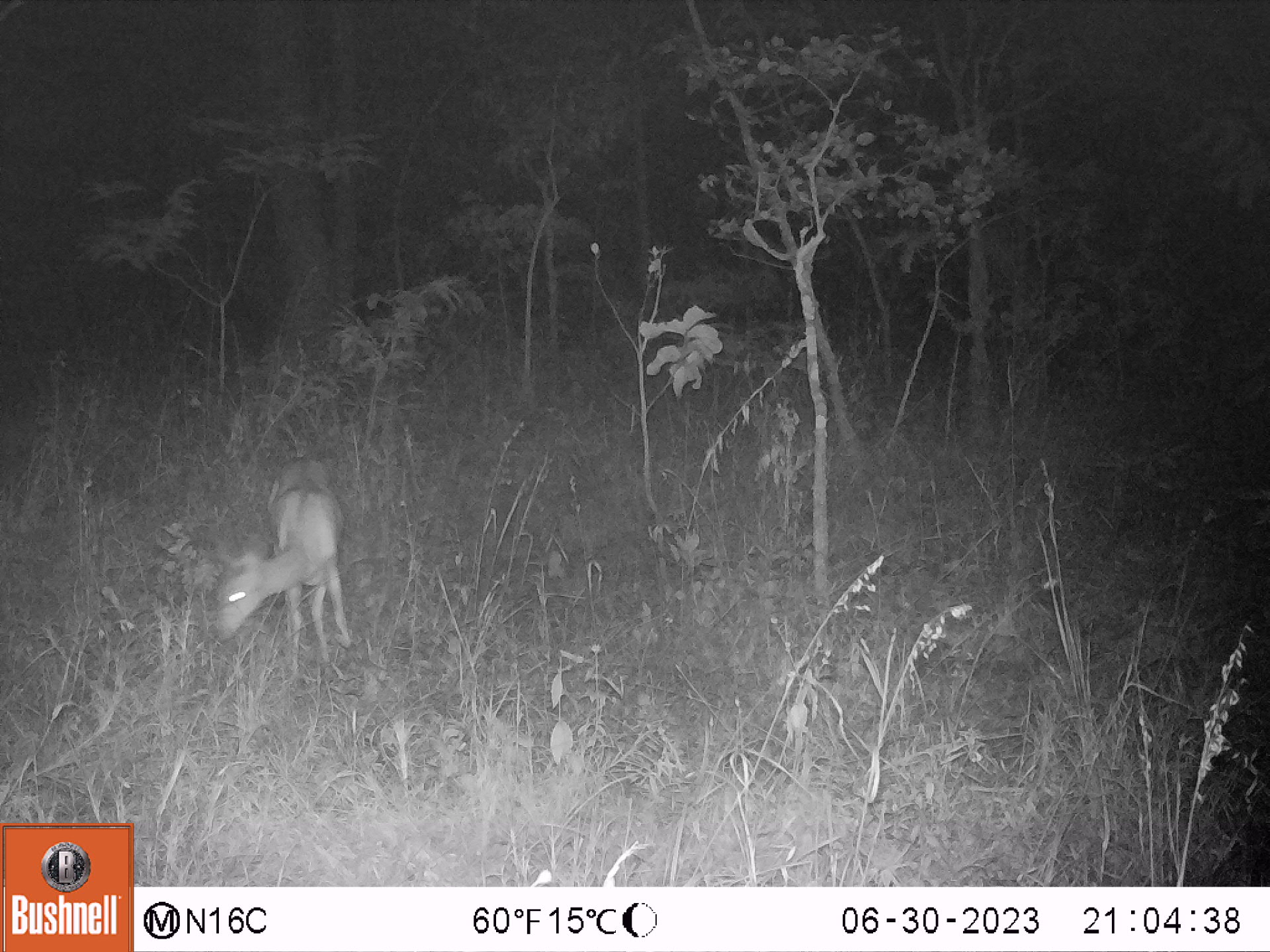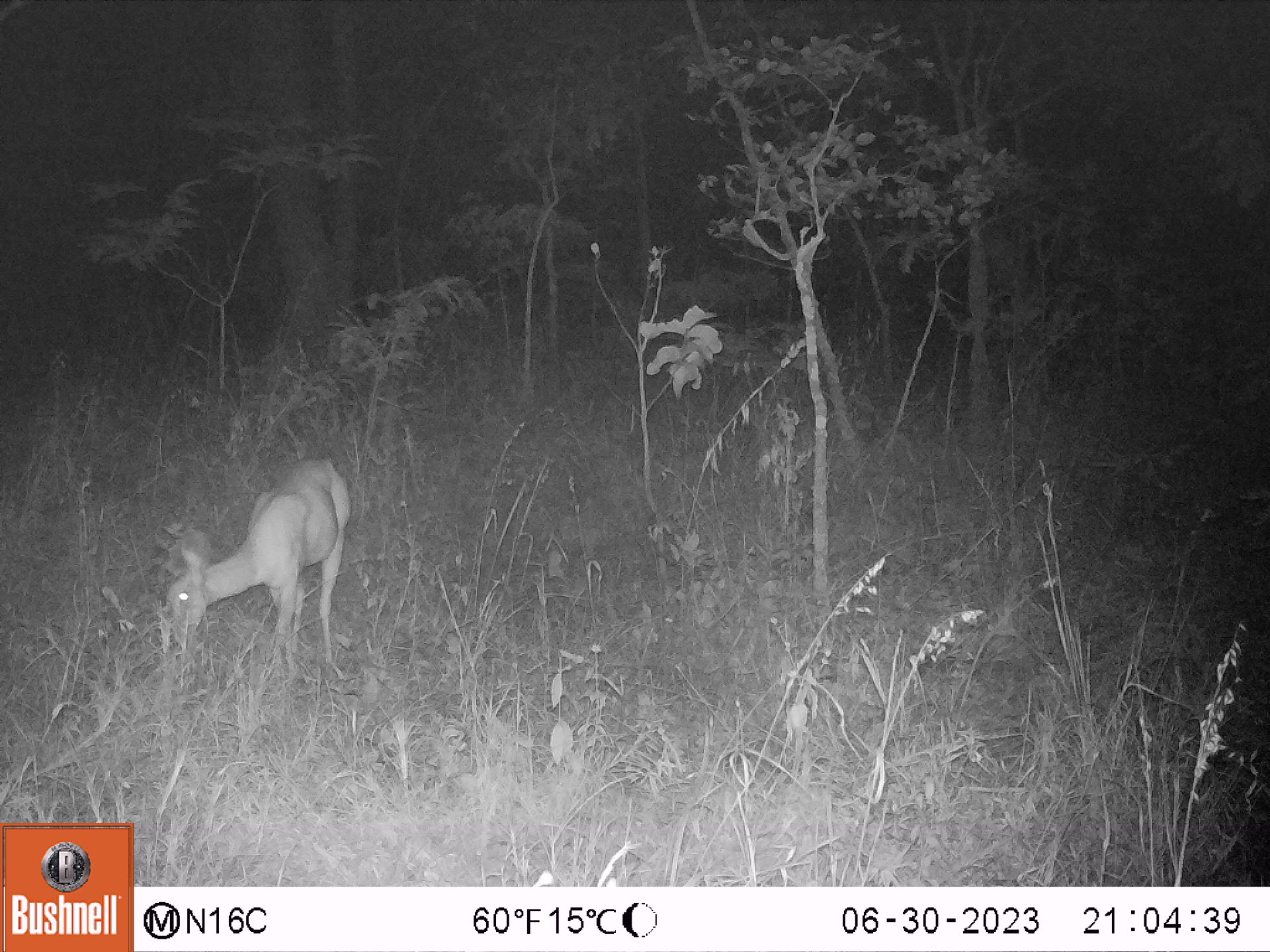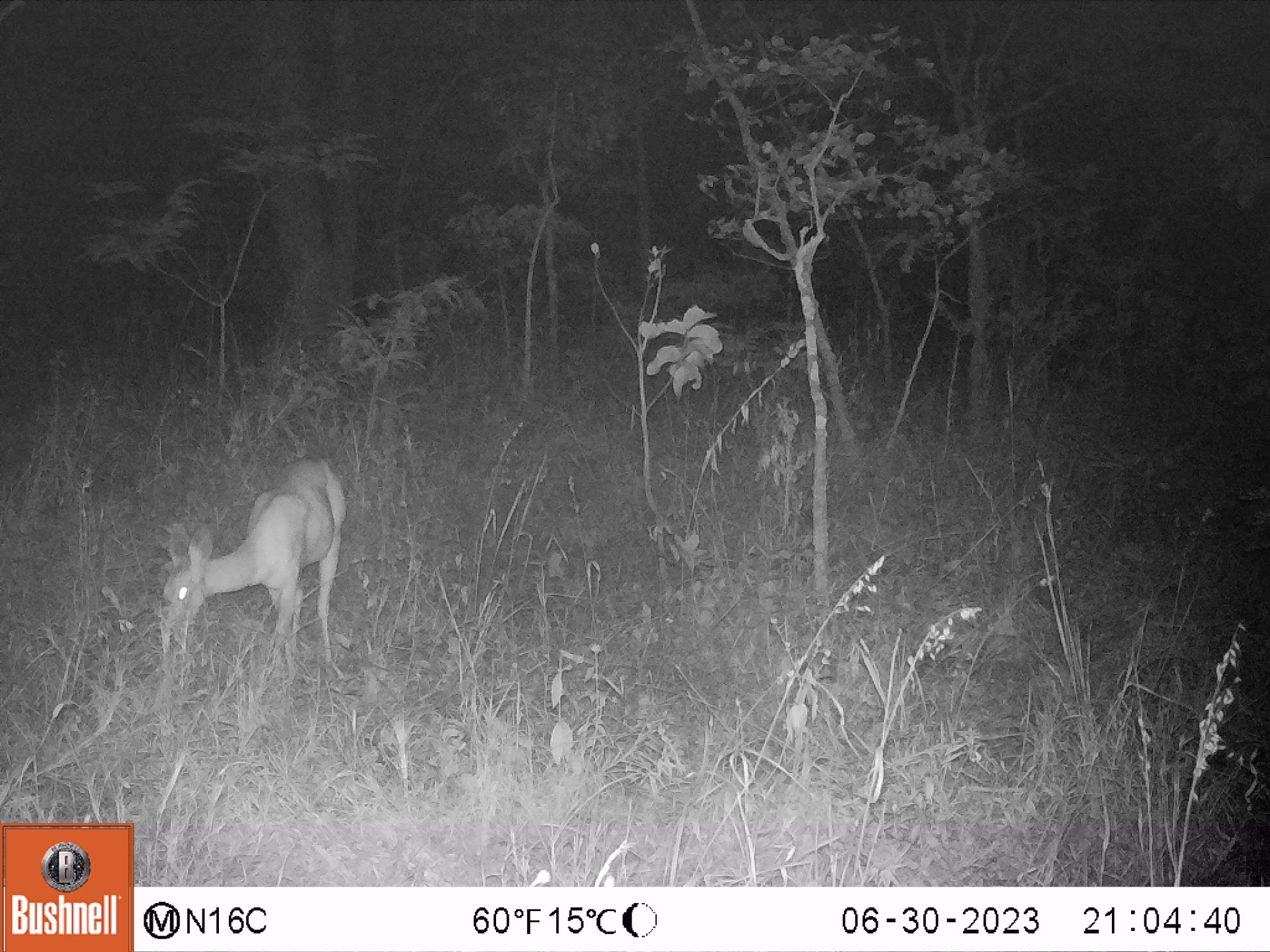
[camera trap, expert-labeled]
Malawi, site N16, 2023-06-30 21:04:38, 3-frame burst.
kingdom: Animalia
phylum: Chordata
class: Mammalia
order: Artiodactyla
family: Bovidae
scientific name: Antilopinae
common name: small antelope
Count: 1.